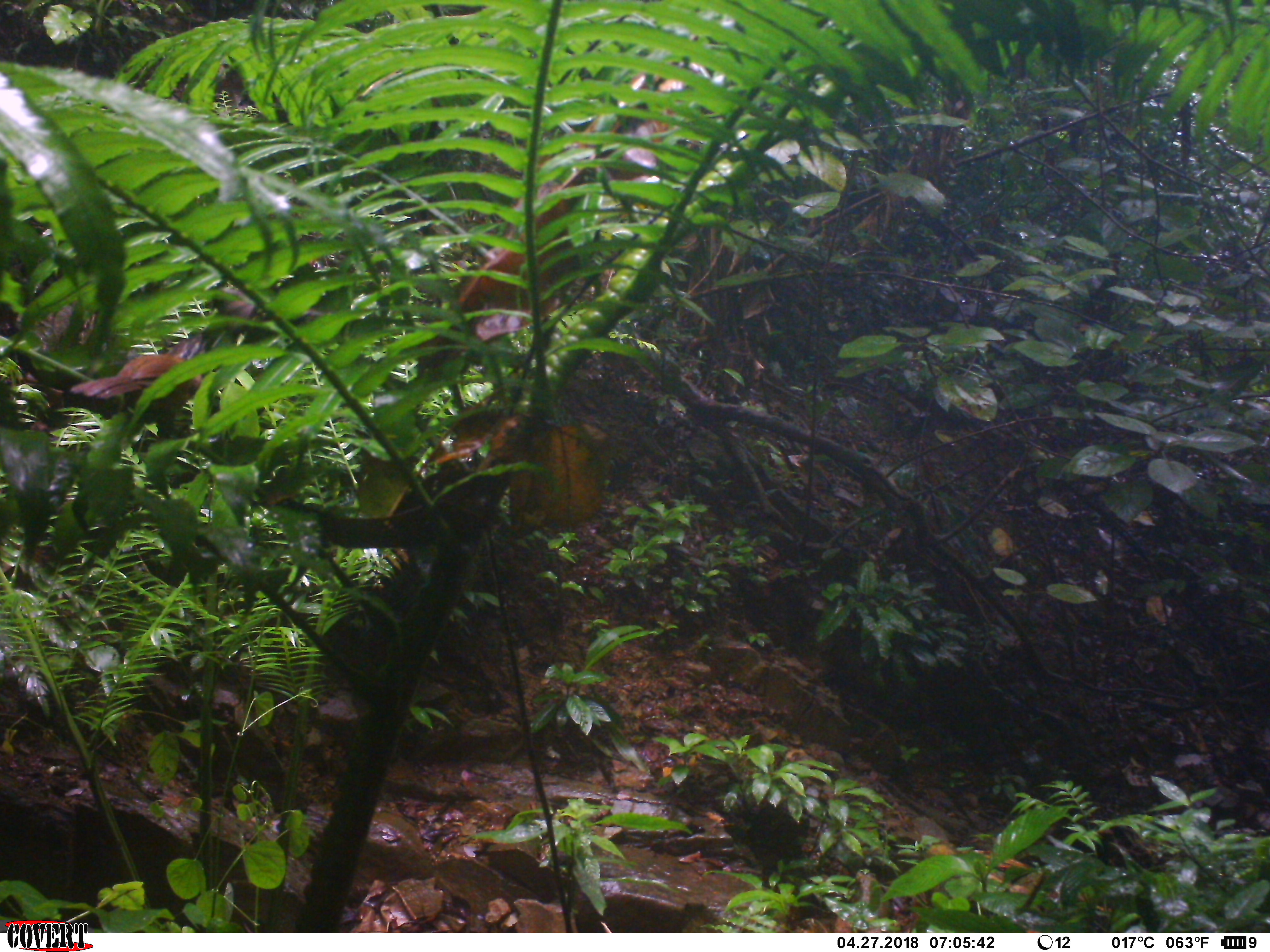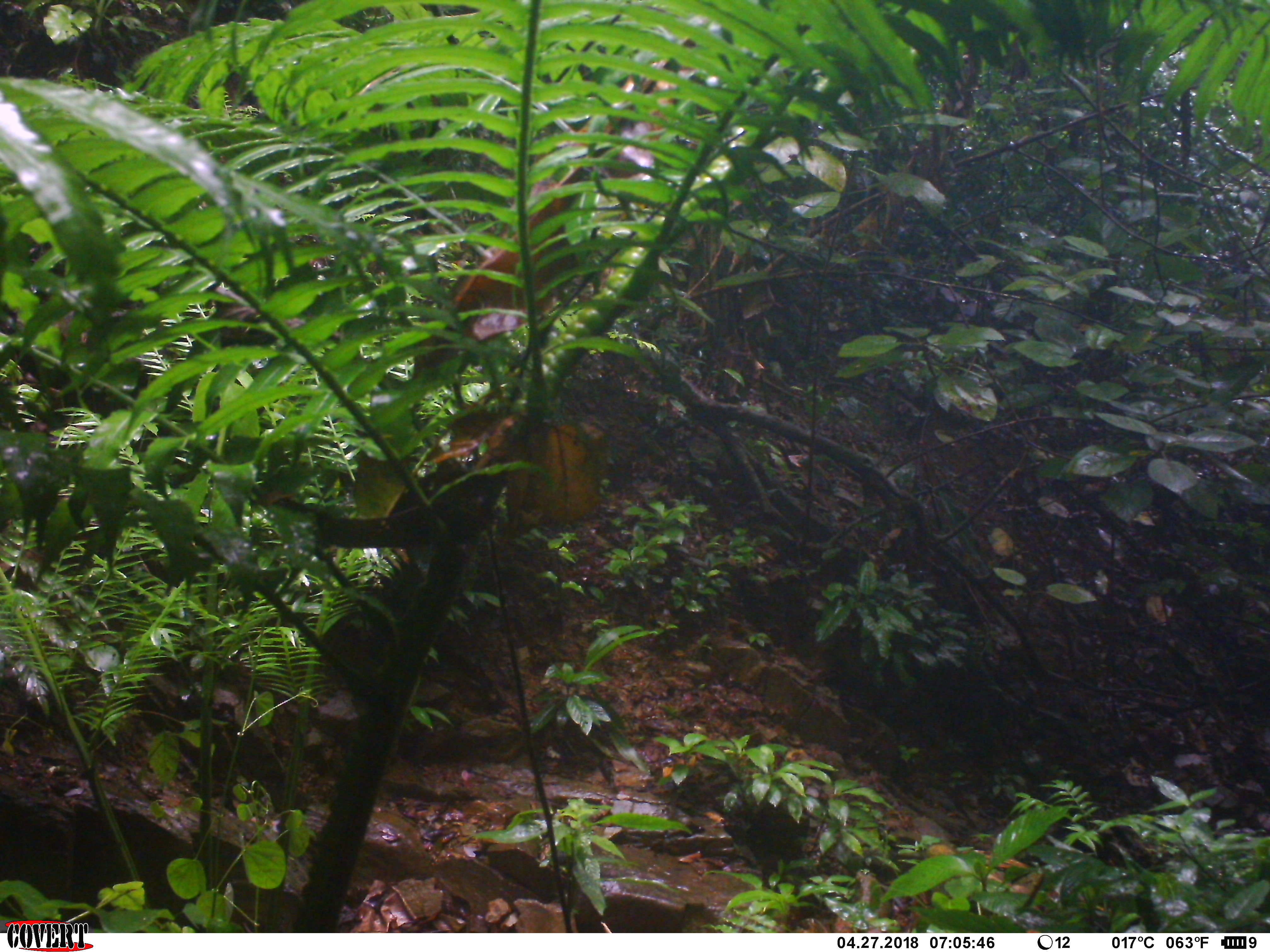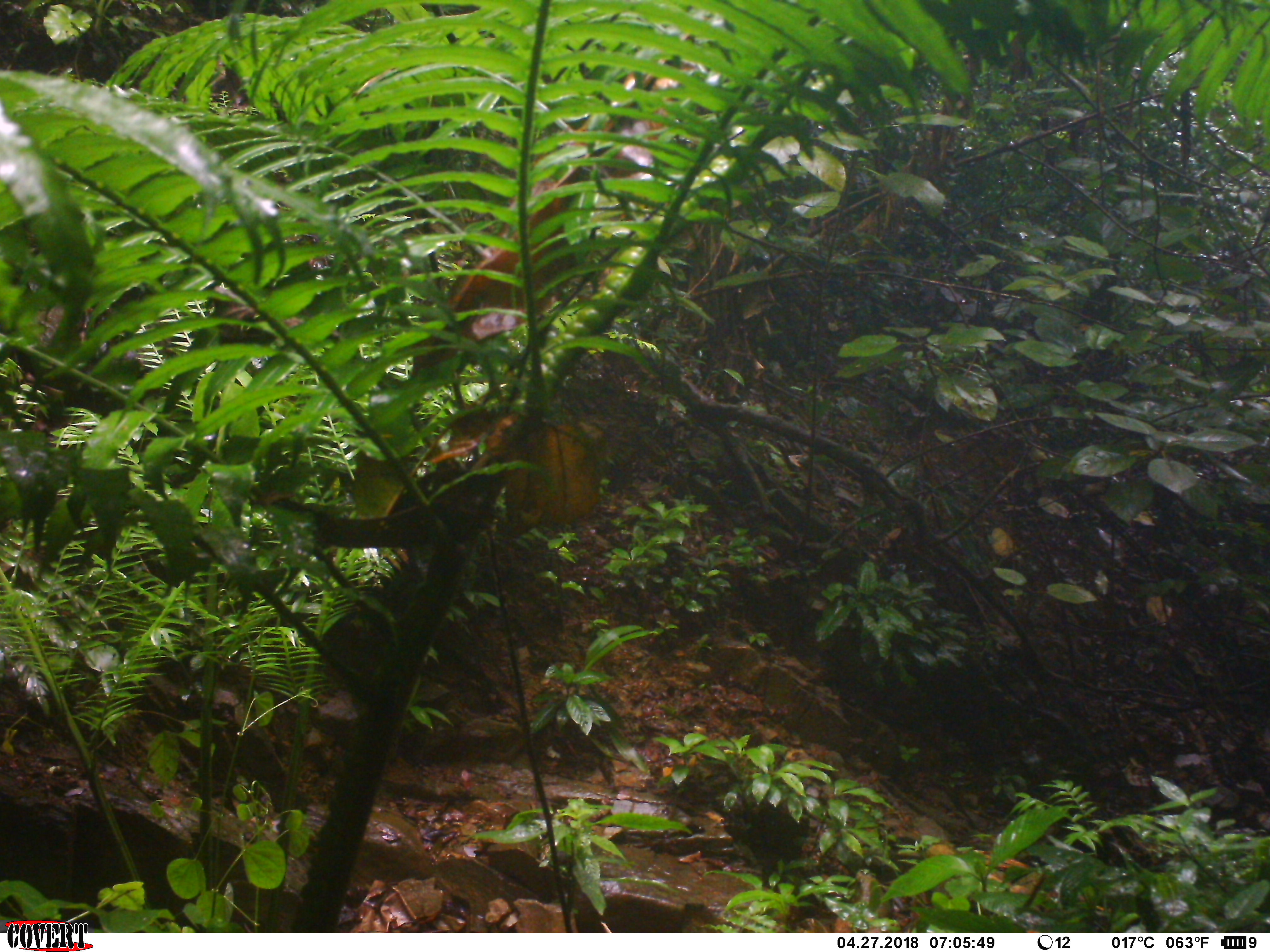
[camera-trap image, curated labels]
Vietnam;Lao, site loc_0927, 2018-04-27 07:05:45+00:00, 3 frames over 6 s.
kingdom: Animalia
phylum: Chordata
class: Aves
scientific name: Aves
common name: bird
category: unidentified bird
Unidentified bird (bird) (Aves). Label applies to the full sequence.